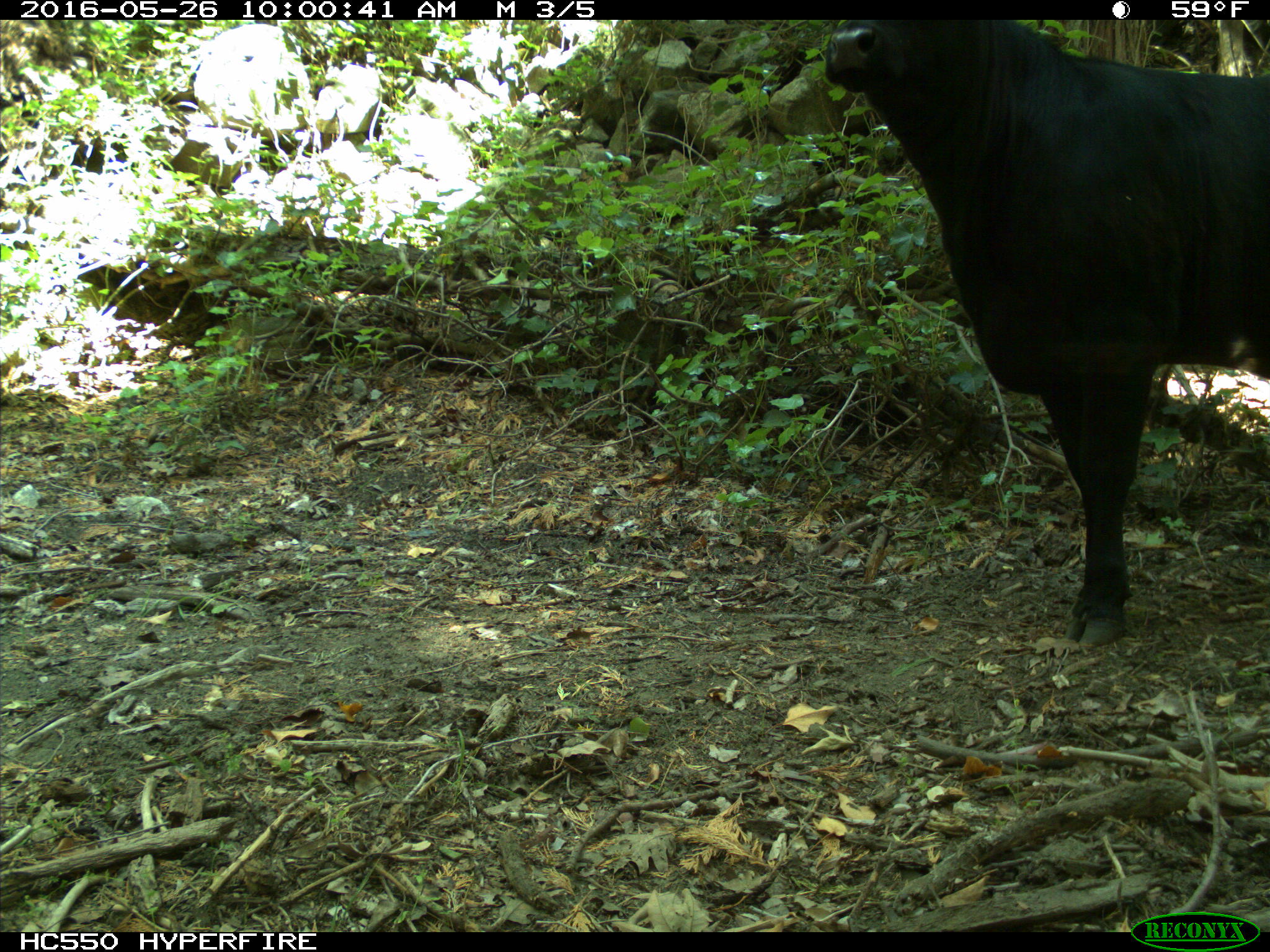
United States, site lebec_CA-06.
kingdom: Animalia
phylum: Chordata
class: Mammalia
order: Artiodactyla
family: Bovidae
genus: Bos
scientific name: Bos taurus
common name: domestic cow